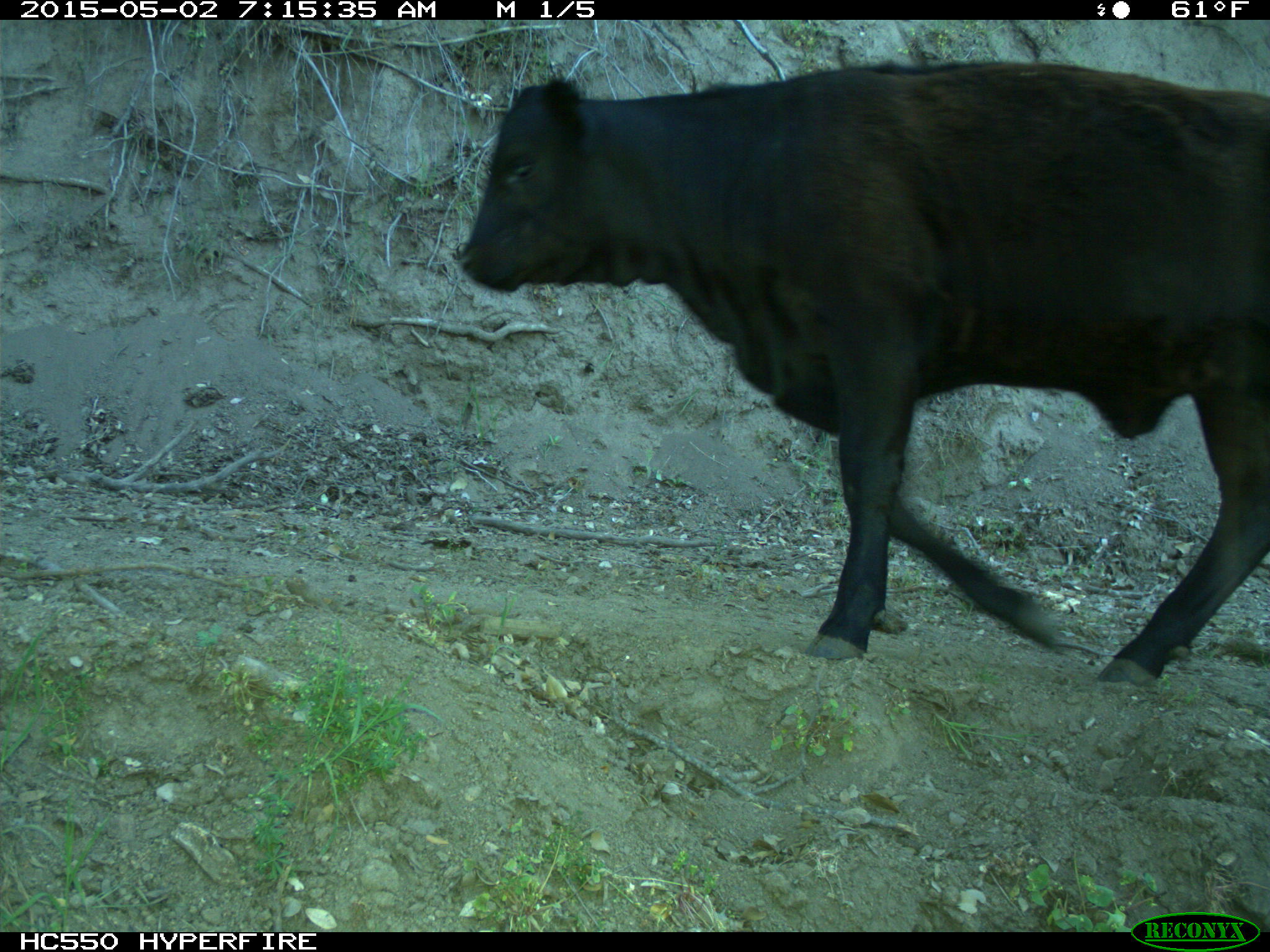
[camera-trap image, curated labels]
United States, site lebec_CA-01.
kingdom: Animalia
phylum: Chordata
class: Mammalia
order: Artiodactyla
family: Bovidae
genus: Bos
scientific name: Bos taurus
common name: domestic cow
Bos taurus (domestic cow).